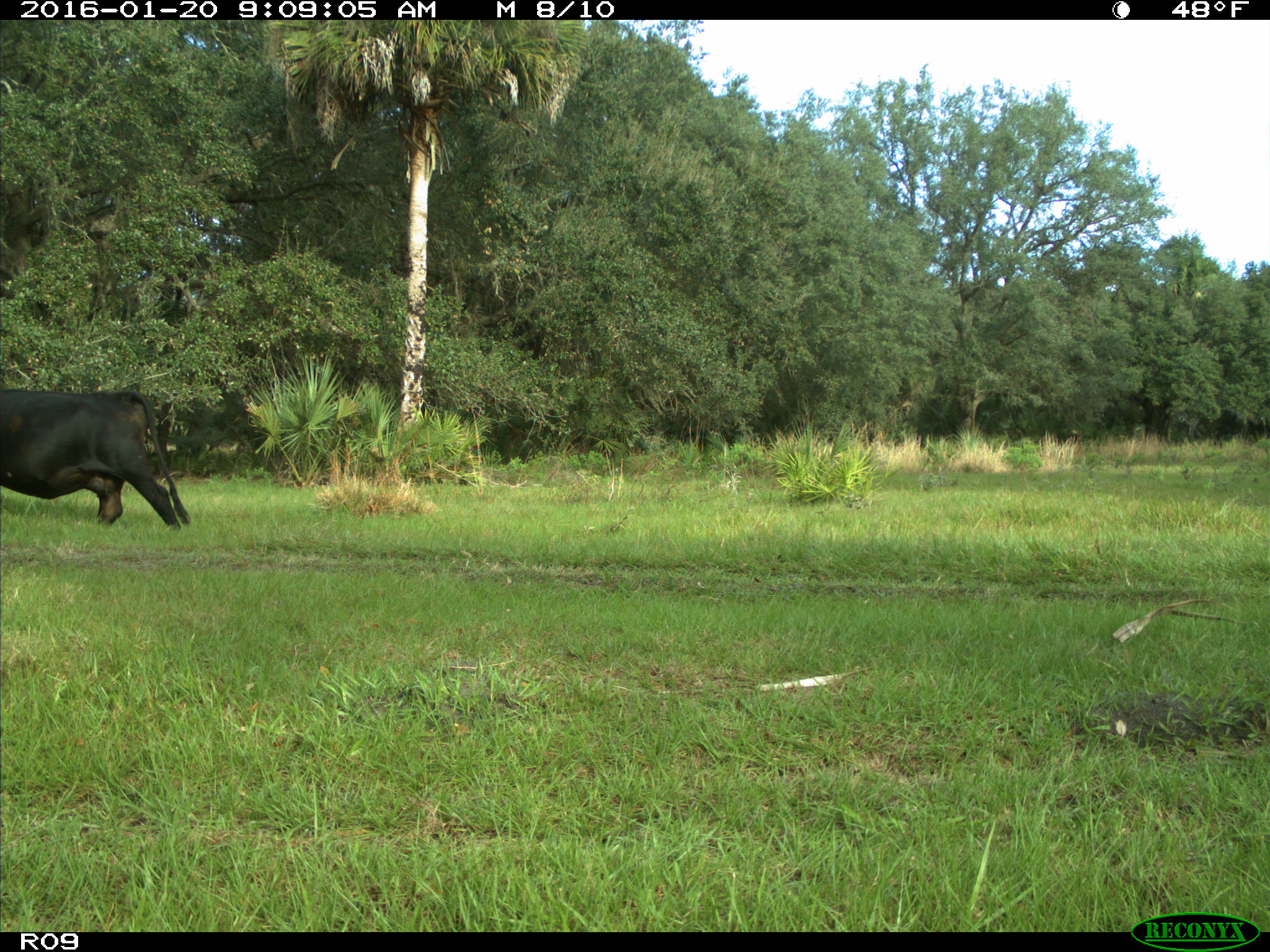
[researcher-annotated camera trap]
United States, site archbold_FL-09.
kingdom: Animalia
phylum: Chordata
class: Mammalia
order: Artiodactyla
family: Bovidae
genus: Bos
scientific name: Bos taurus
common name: domestic cow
Bos taurus (domestic cow).